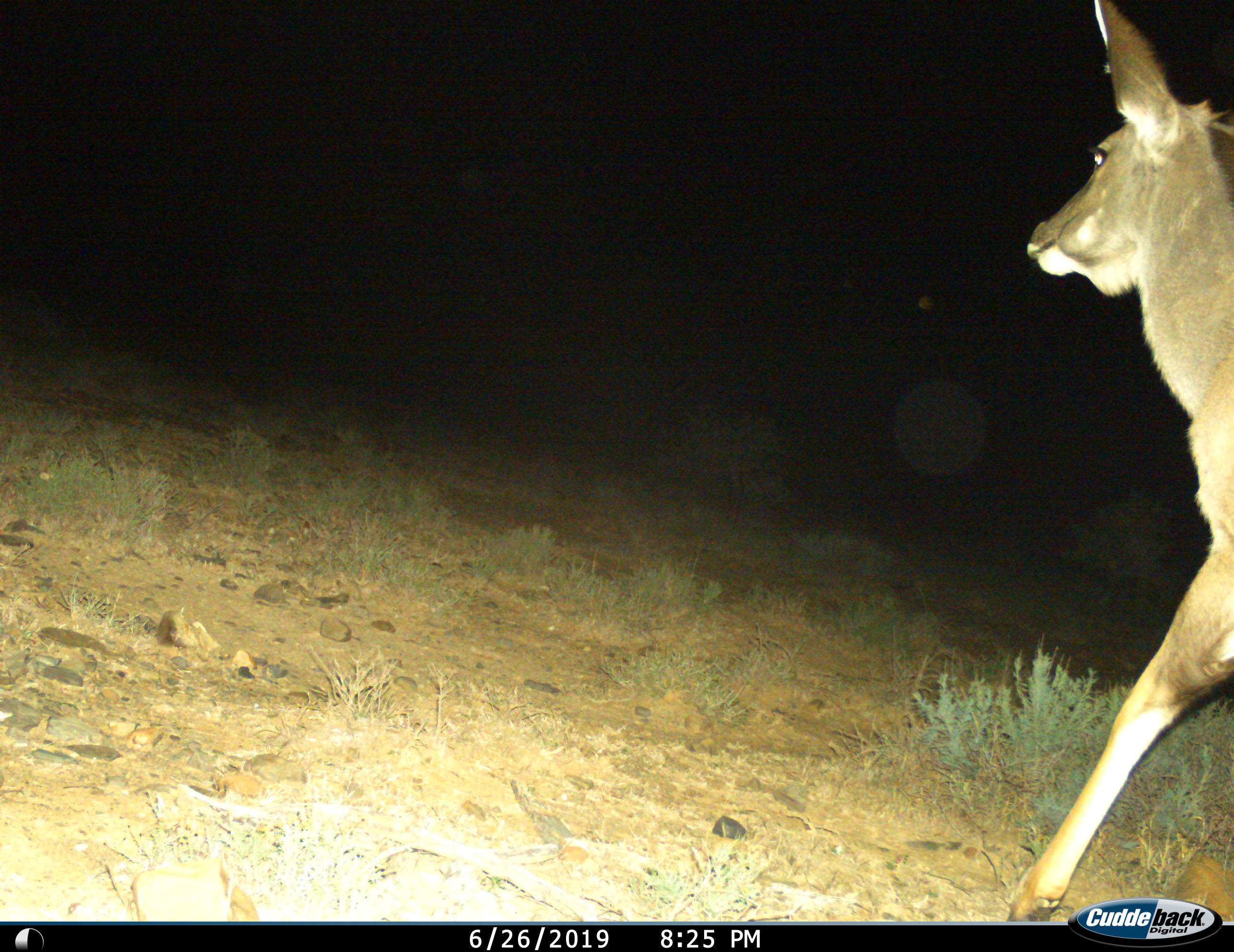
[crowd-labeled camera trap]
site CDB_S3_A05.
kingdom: Animalia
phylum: Chordata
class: Mammalia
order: Artiodactyla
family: Bovidae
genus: Tragelaphus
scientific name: Tragelaphus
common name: kudu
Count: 1.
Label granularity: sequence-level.